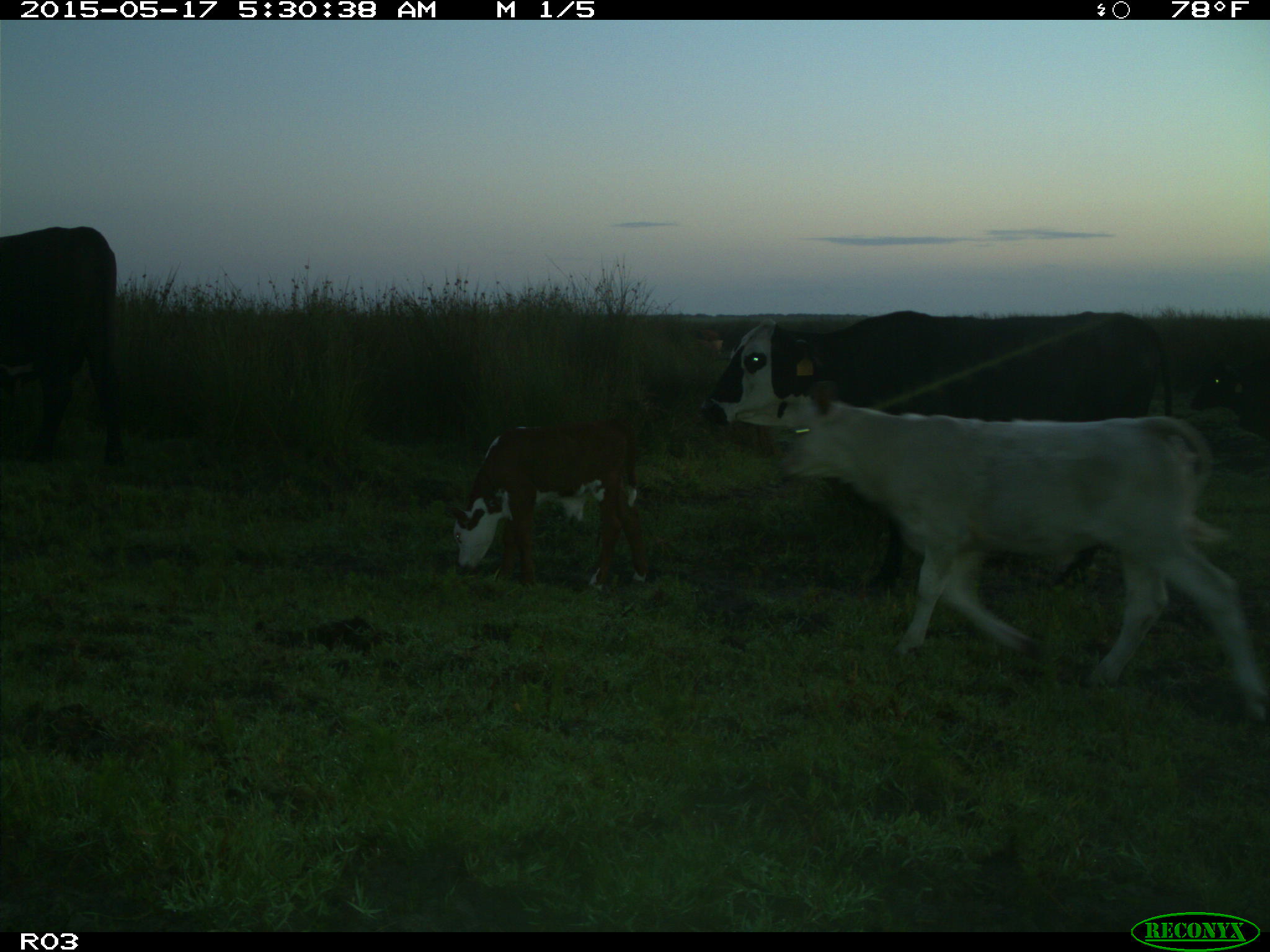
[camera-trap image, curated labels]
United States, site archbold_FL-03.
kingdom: Animalia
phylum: Chordata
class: Mammalia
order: Artiodactyla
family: Bovidae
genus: Bos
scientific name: Bos taurus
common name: domestic cow